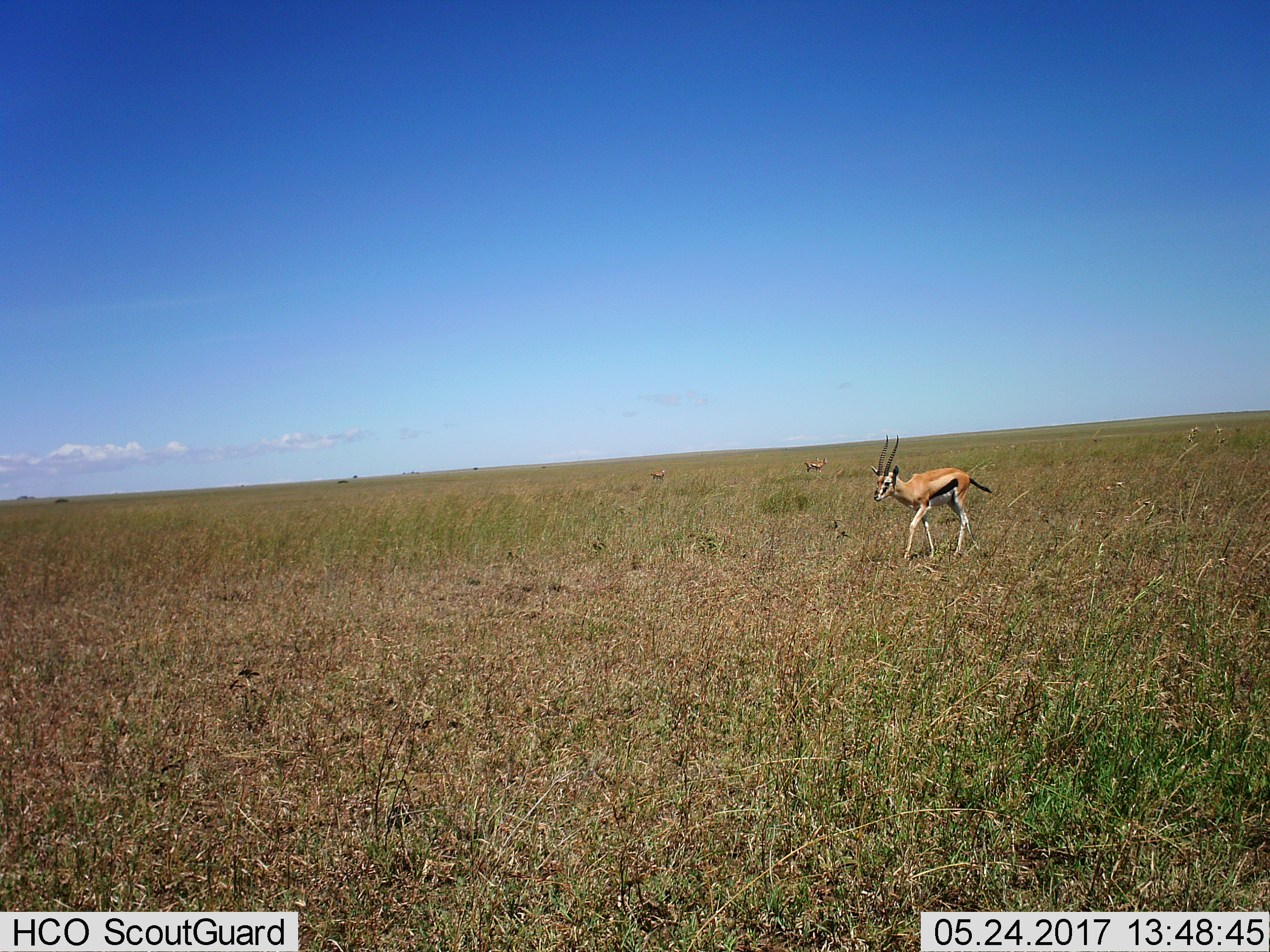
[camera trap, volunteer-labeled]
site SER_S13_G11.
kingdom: Animalia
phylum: Chordata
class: Mammalia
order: Artiodactyla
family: Bovidae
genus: Eudorcas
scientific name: Eudorcas thomsonii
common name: thomson's gazelle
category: gazellethomsons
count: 3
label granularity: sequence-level